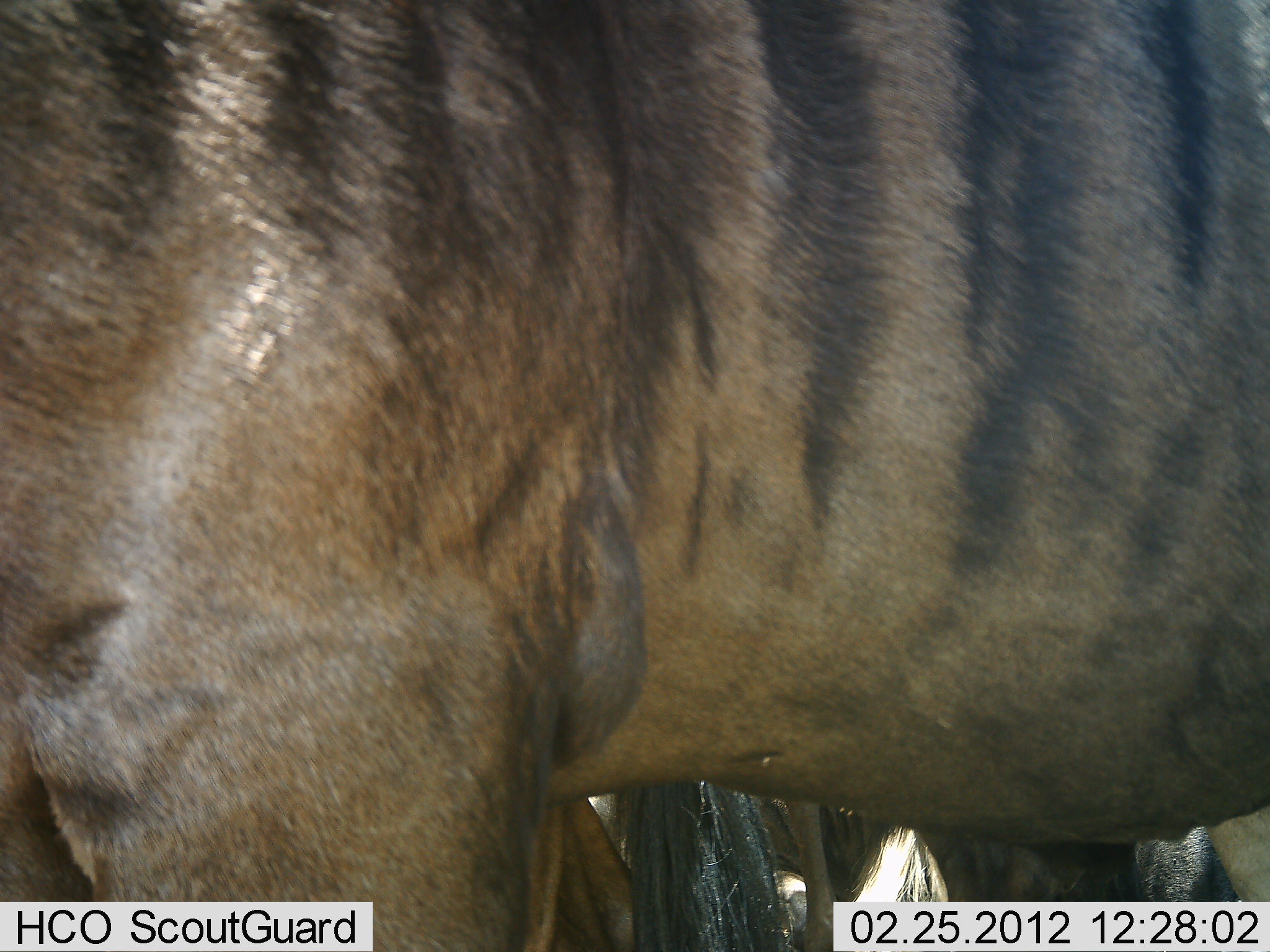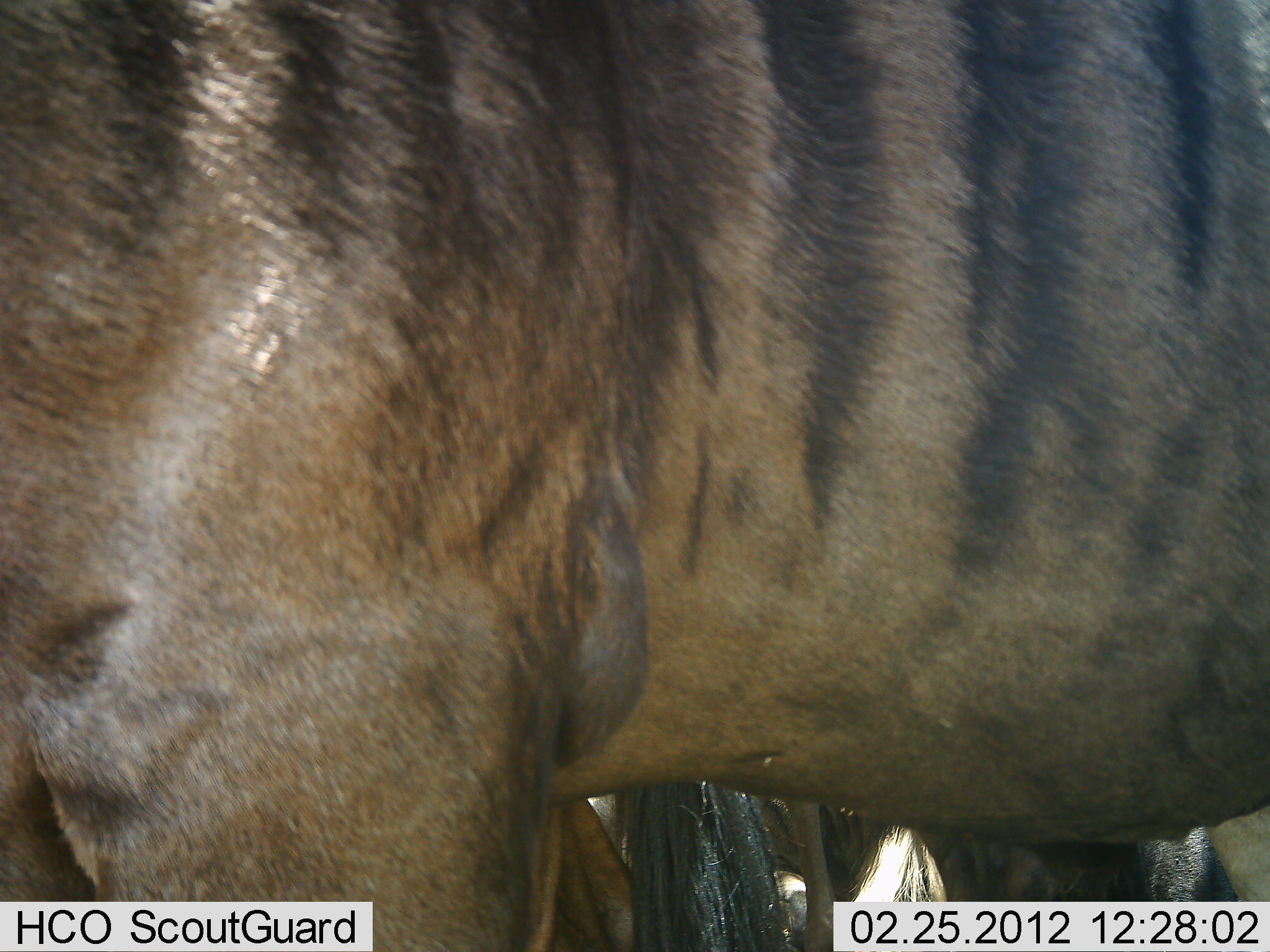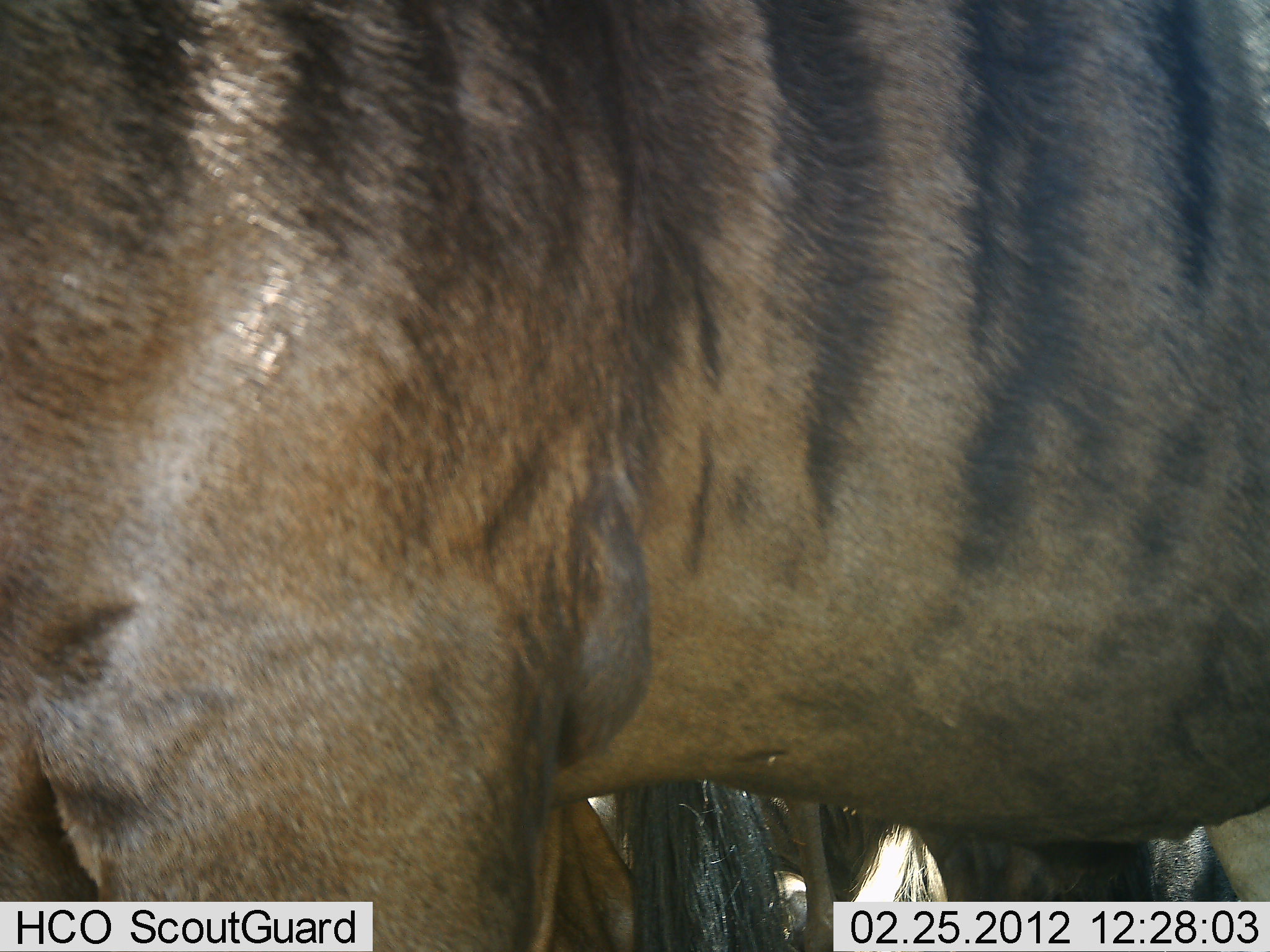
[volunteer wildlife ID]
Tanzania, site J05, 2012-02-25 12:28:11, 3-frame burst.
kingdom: Animalia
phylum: Chordata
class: Mammalia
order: Artiodactyla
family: Bovidae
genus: Connochaetes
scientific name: Connochaetes taurinus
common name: blue wildebeest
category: wildebeest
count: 2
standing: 94%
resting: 6%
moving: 6%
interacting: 0%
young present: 0%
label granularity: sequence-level